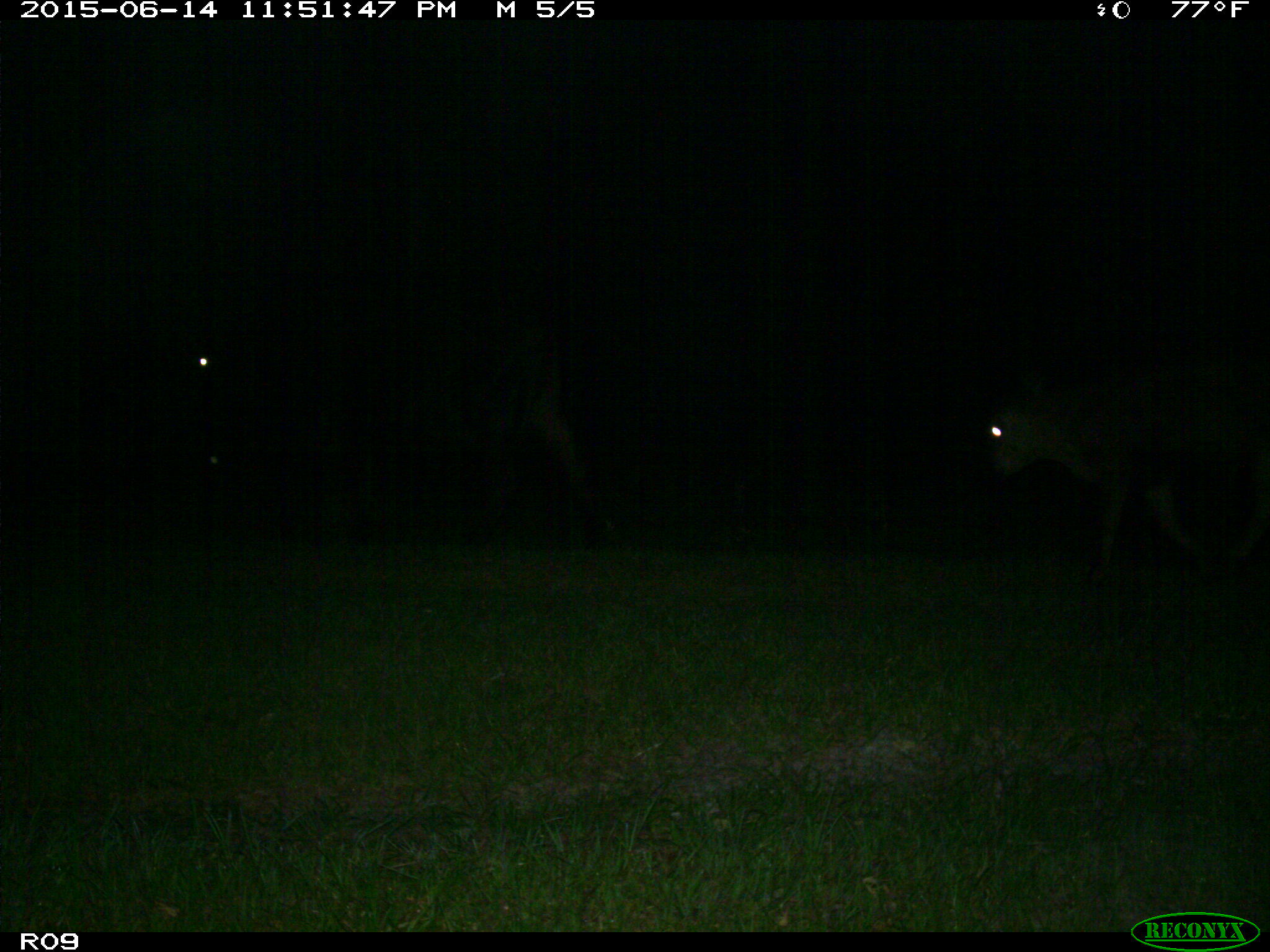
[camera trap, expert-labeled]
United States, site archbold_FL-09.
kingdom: Animalia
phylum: Chordata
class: Mammalia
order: Artiodactyla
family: Bovidae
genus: Bos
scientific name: Bos taurus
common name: domestic cow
Bos taurus (domestic cow).